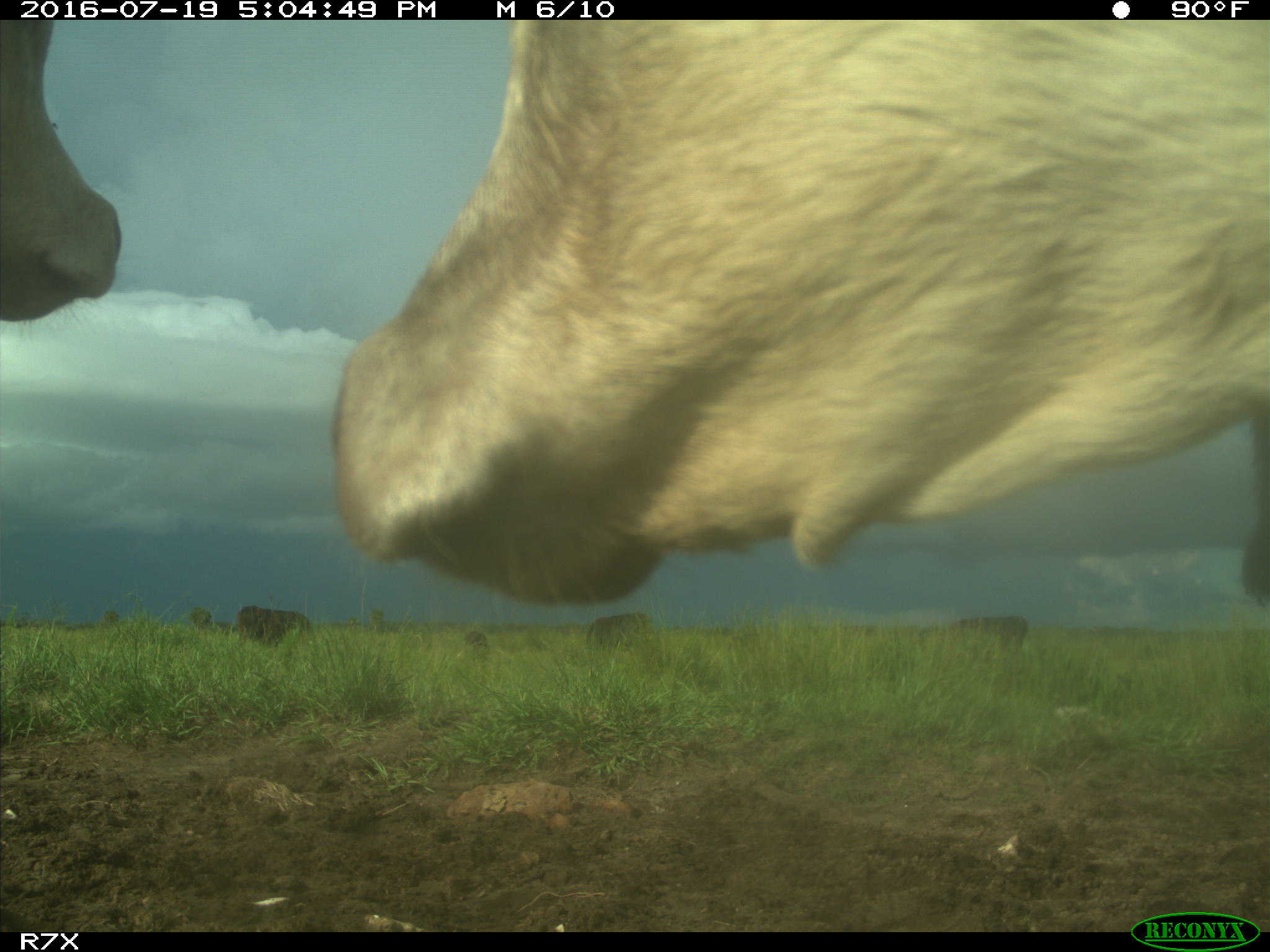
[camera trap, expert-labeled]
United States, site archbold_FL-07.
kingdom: Animalia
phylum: Chordata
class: Mammalia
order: Artiodactyla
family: Bovidae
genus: Bos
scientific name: Bos taurus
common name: domestic cow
Bos taurus (domestic cow).